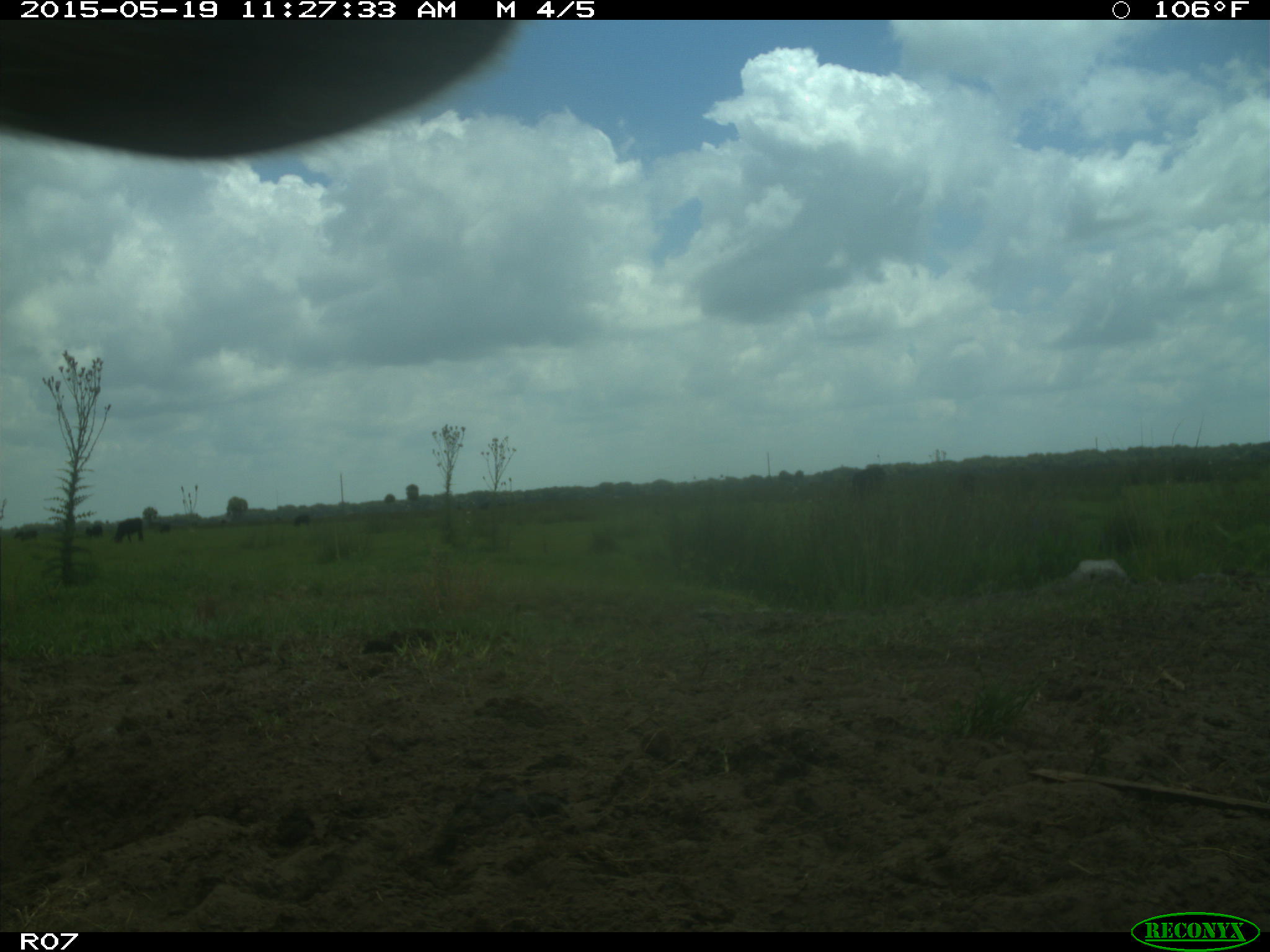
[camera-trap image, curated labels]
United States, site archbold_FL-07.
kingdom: Animalia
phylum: Chordata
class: Mammalia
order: Artiodactyla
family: Bovidae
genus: Bos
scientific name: Bos taurus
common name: domestic cow